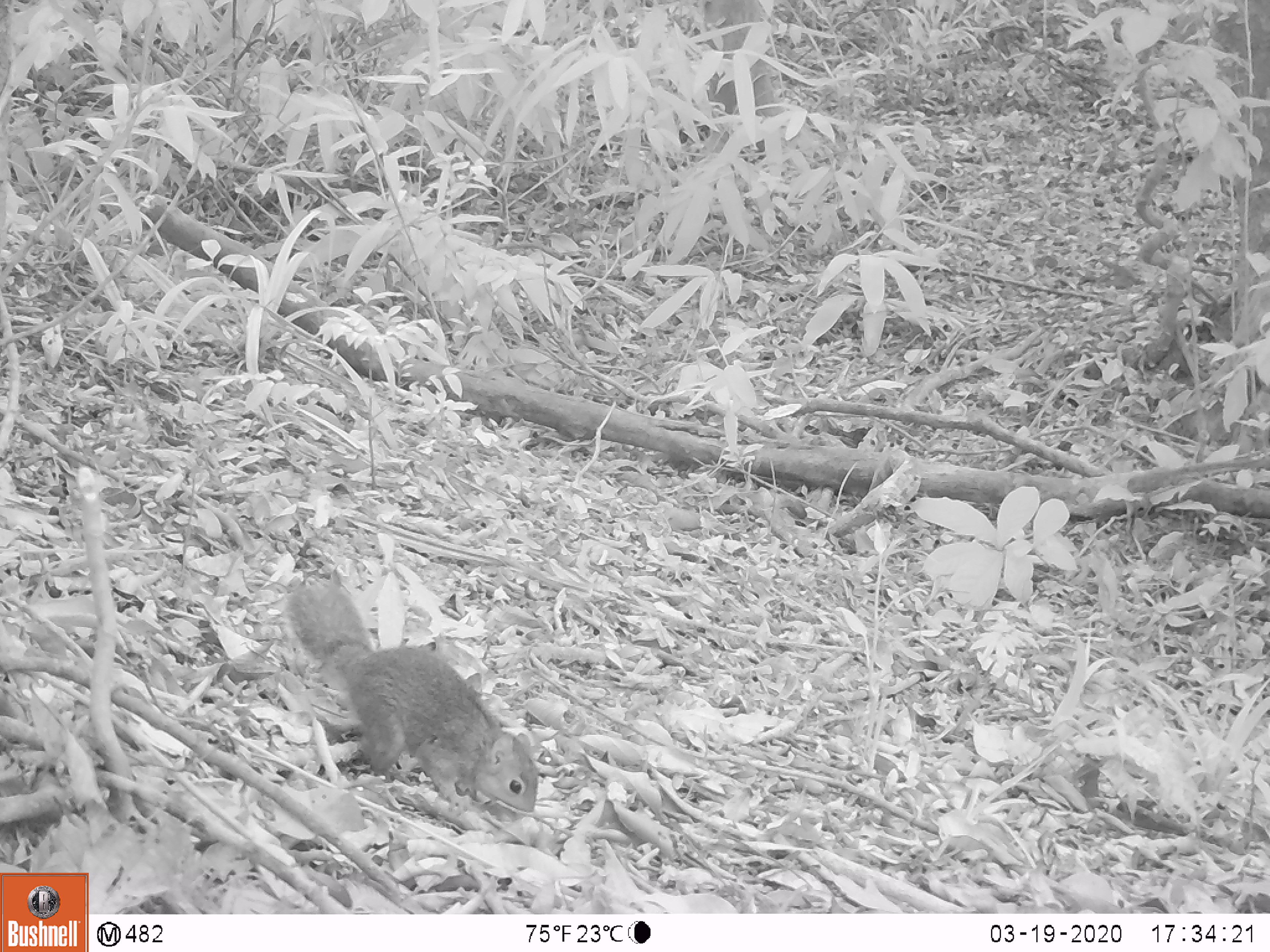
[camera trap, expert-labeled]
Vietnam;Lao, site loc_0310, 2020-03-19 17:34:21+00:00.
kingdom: Animalia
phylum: Chordata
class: Mammalia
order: Rodentia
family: Sciuridae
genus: Dremomys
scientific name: Dremomys rufigenis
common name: red-cheeked squirrel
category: red cheeked squirrel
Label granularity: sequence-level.